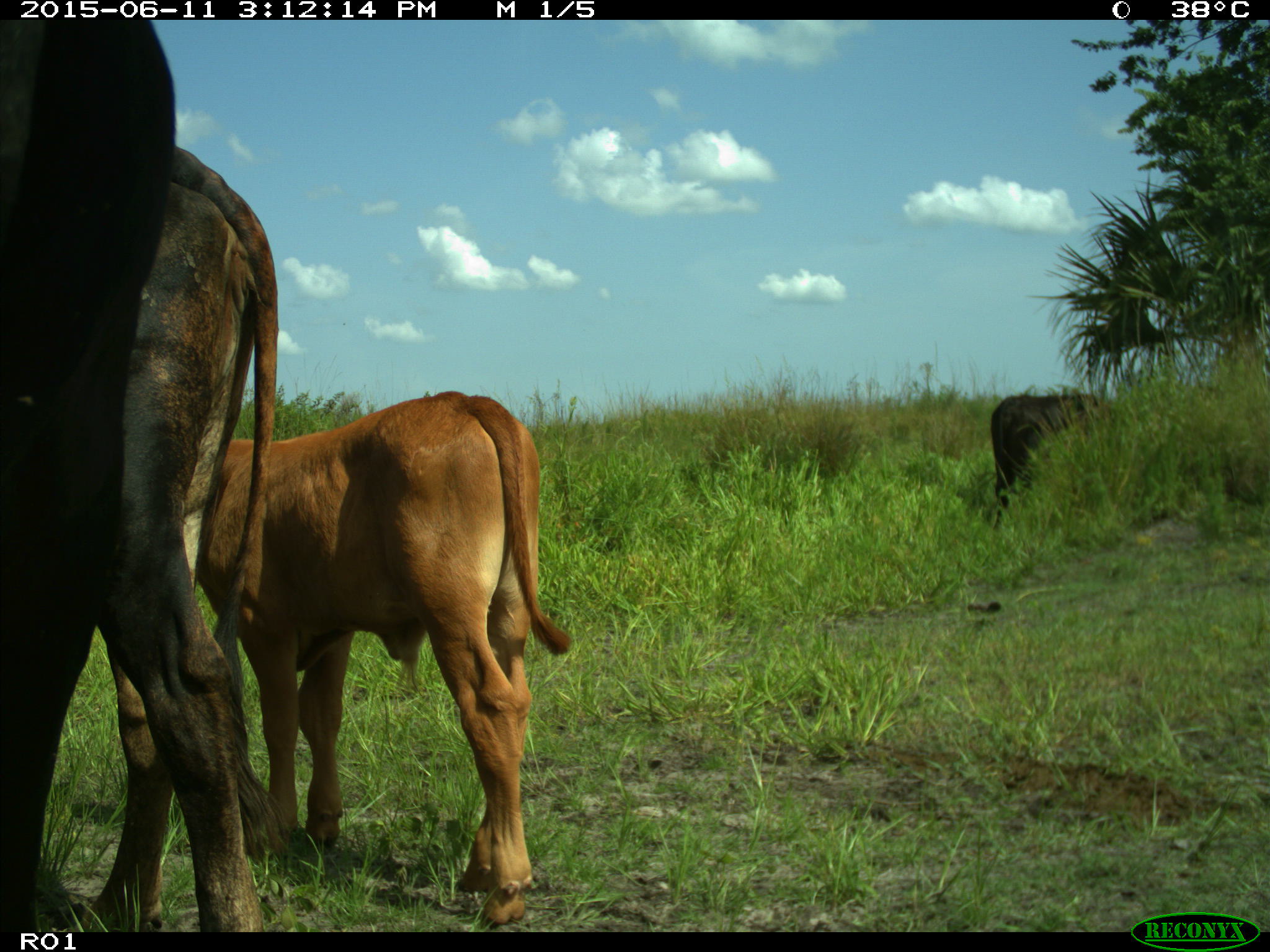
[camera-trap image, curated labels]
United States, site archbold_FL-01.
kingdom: Animalia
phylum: Chordata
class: Mammalia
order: Artiodactyla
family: Bovidae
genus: Bos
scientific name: Bos taurus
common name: domestic cow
Bos taurus (domestic cow).